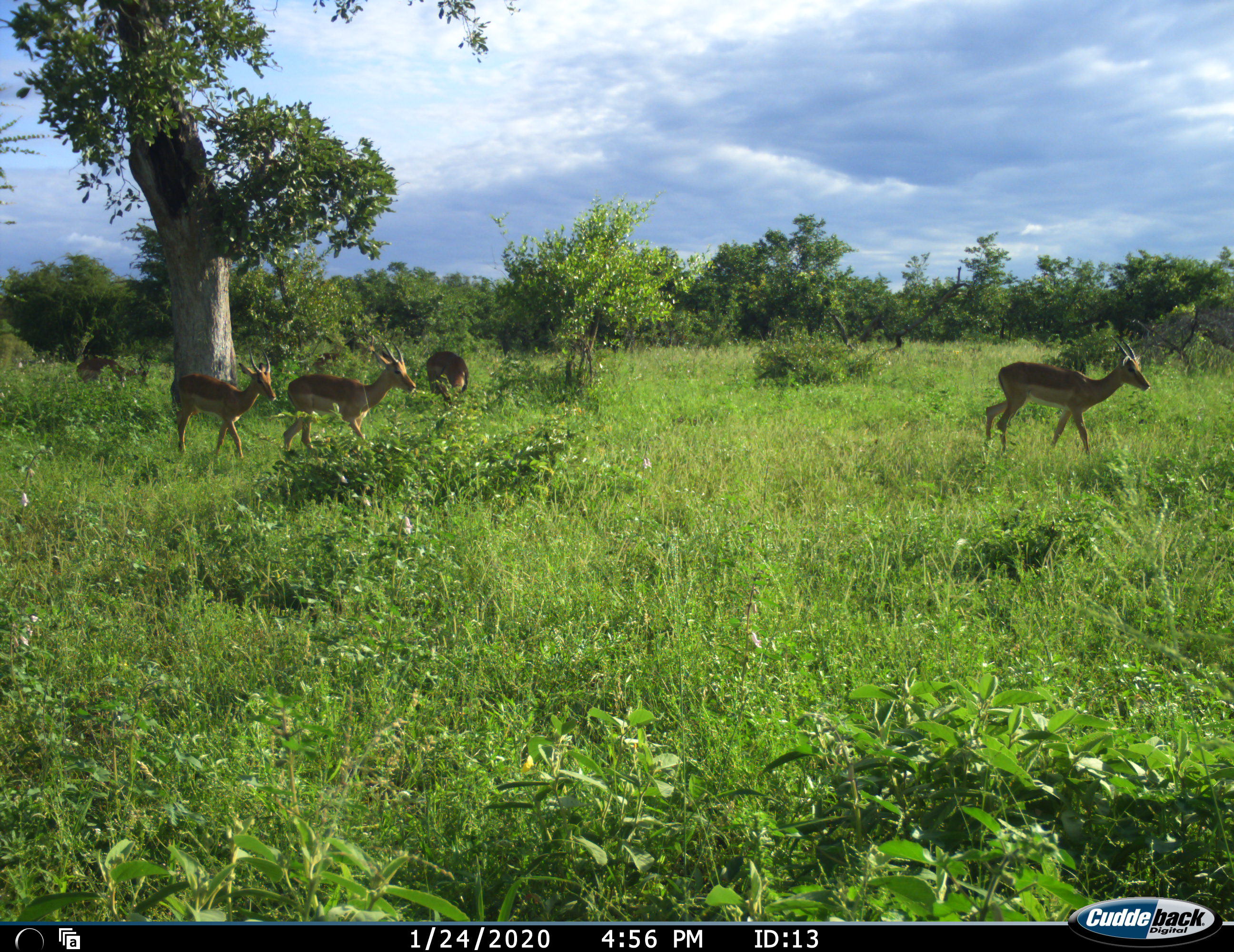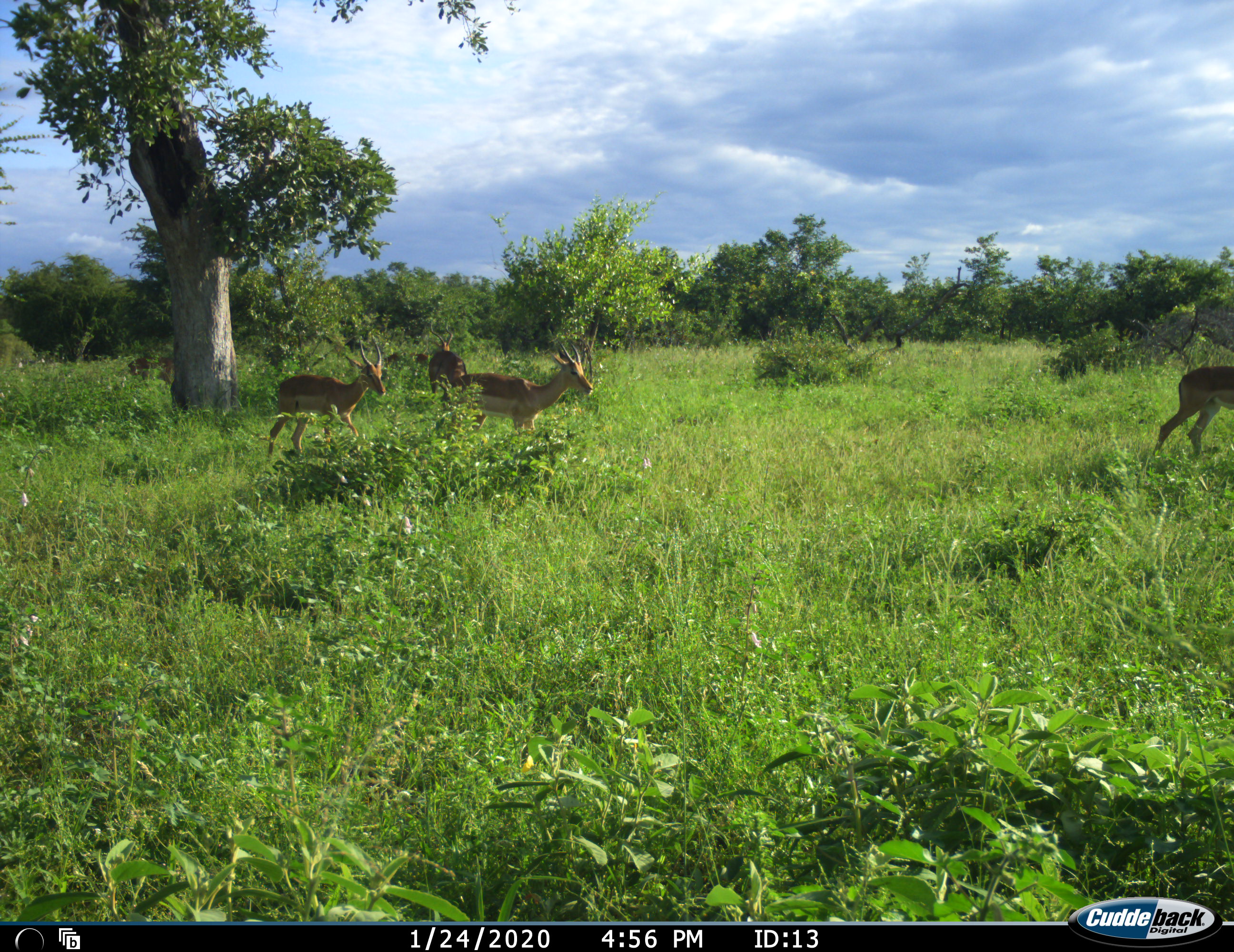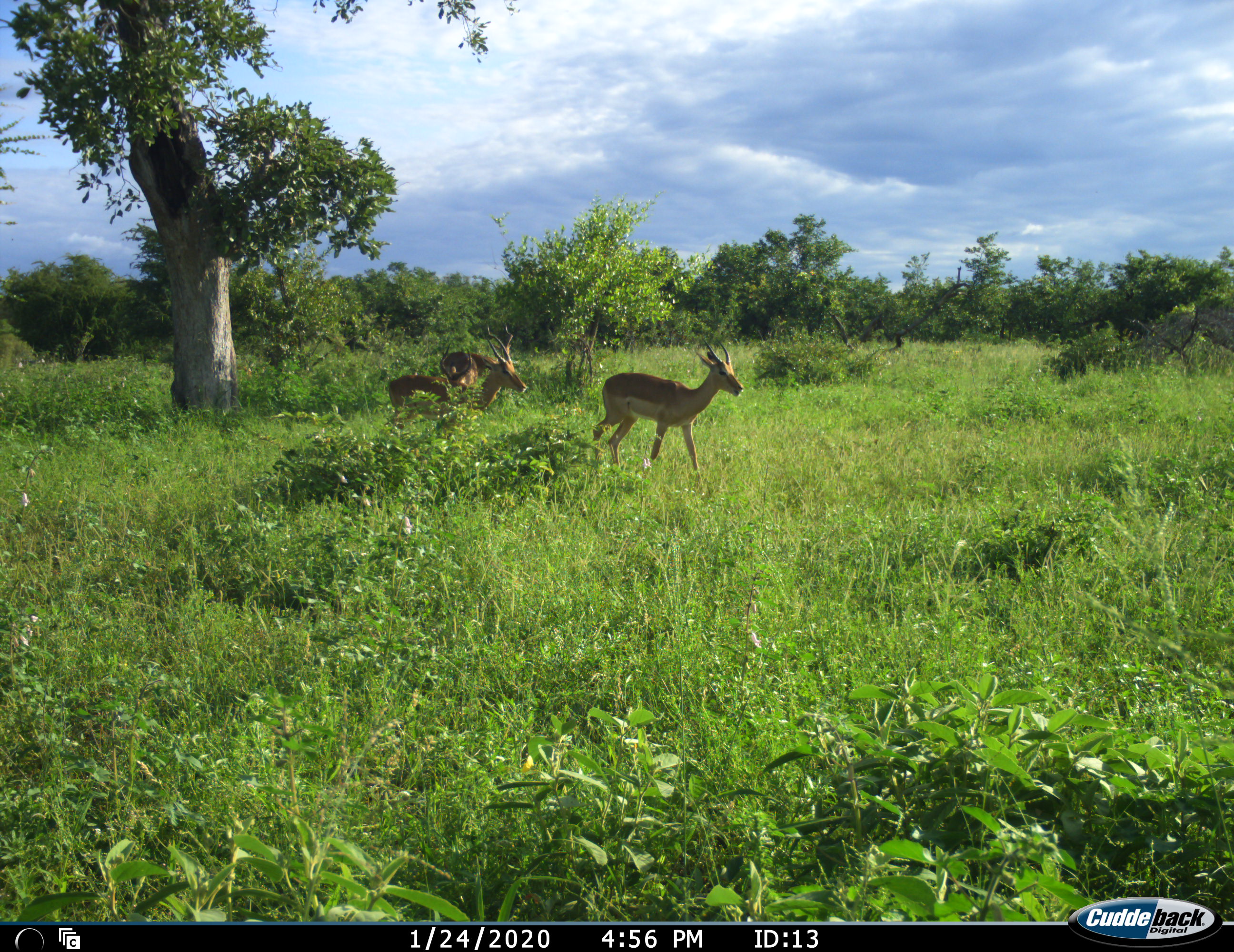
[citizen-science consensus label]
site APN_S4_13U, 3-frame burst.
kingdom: Animalia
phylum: Chordata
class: Mammalia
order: Artiodactyla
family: Bovidae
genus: Aepyceros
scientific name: Aepyceros melampus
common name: impala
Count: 5.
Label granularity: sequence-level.